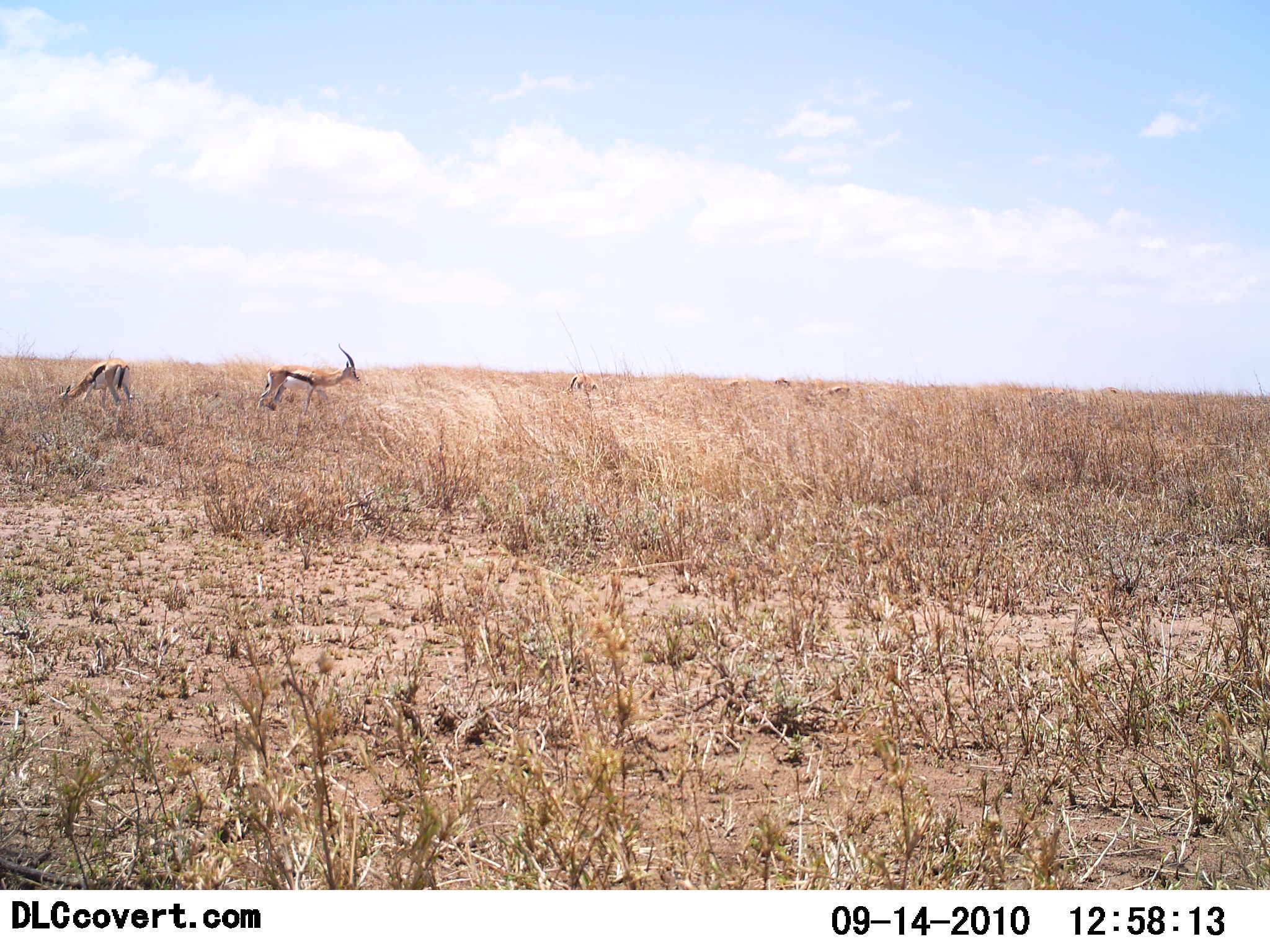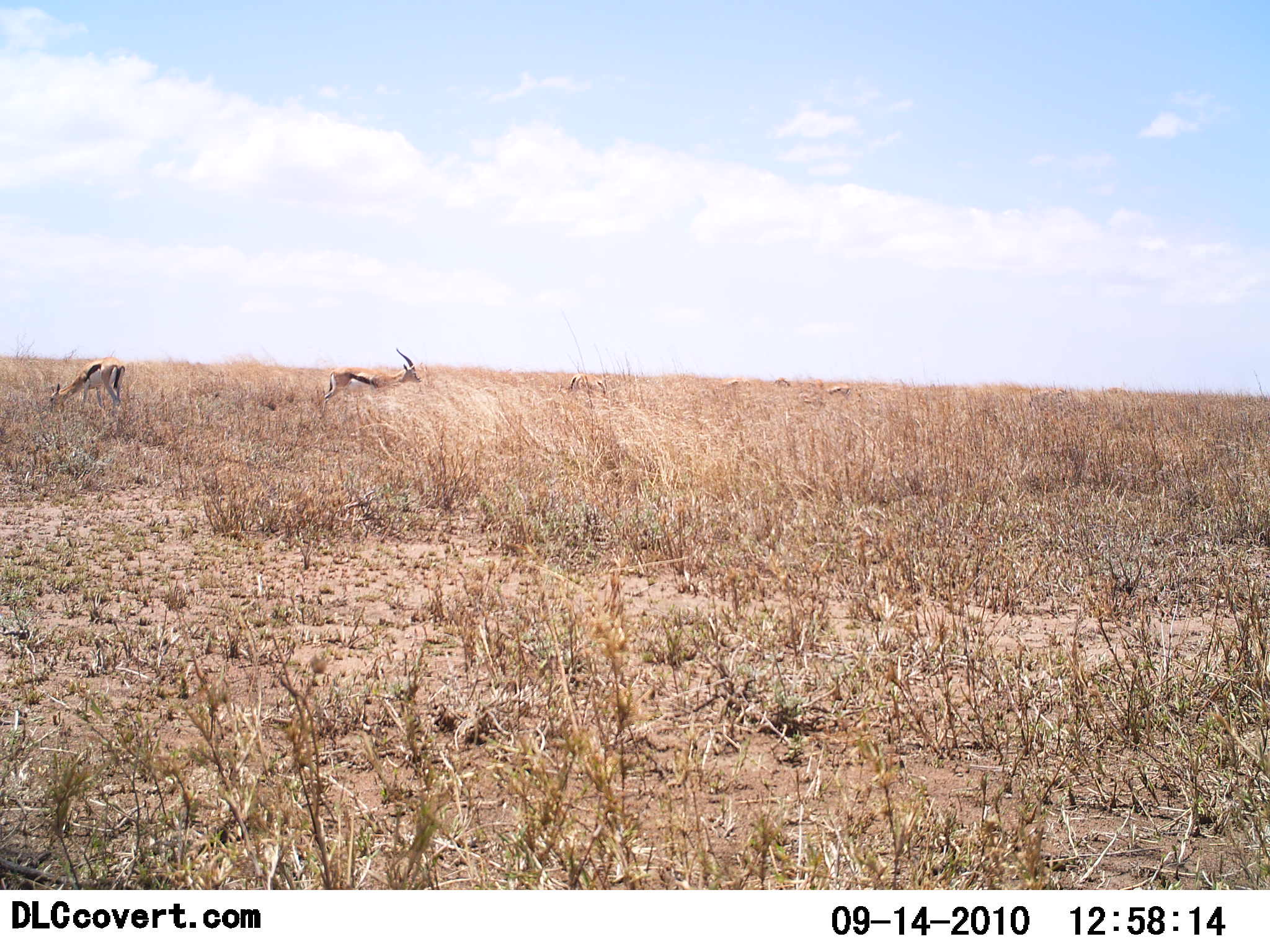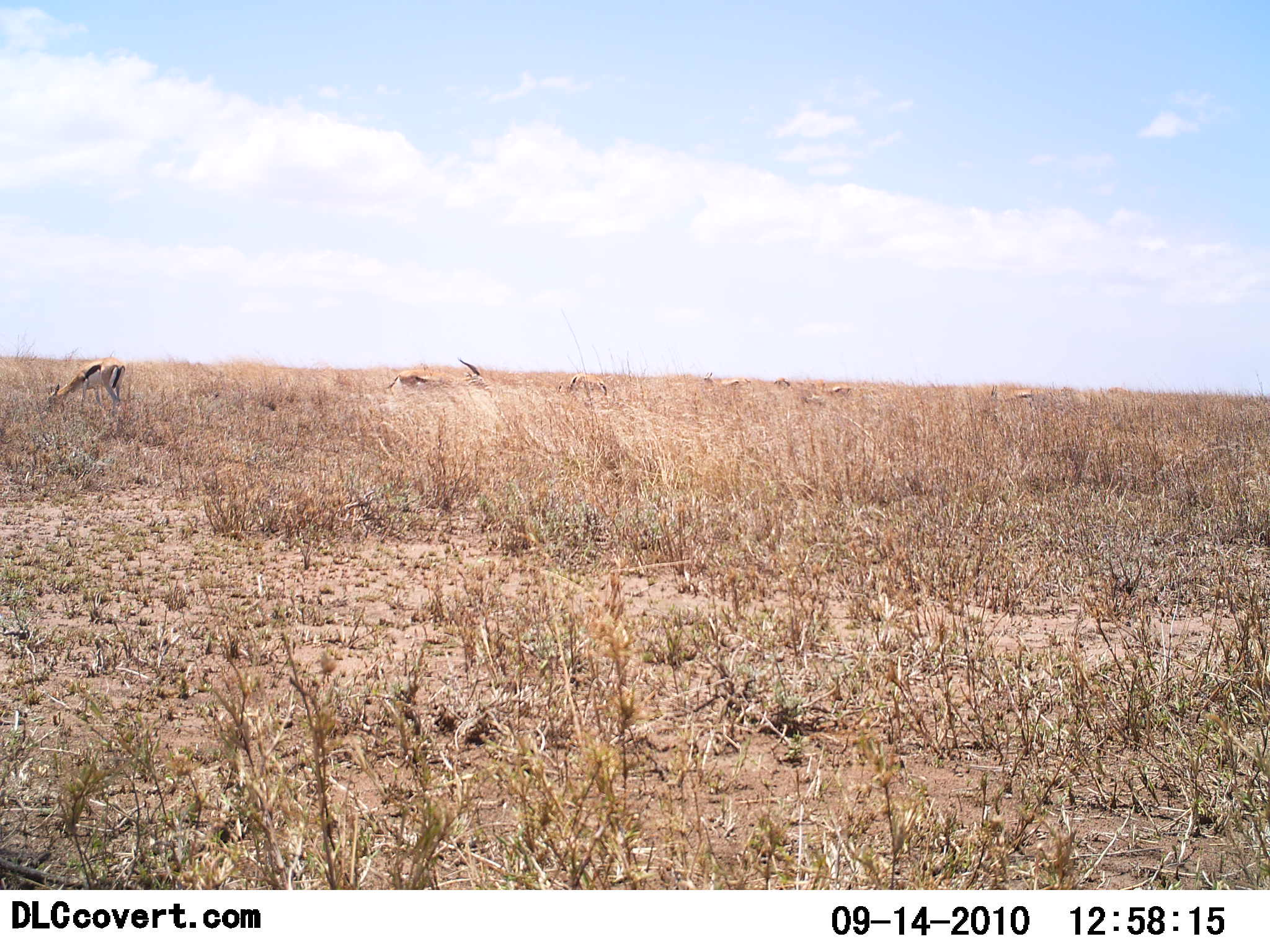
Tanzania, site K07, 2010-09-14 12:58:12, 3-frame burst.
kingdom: Animalia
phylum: Chordata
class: Mammalia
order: Artiodactyla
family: Bovidae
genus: Eudorcas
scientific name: Eudorcas thomsonii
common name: thomson's gazelle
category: gazellethomsons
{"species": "gazellethomsons (thomson's gazelle) (Eudorcas thomsonii)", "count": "5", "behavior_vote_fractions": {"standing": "43%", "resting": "5%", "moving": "76%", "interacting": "0%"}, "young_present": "0%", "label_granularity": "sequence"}